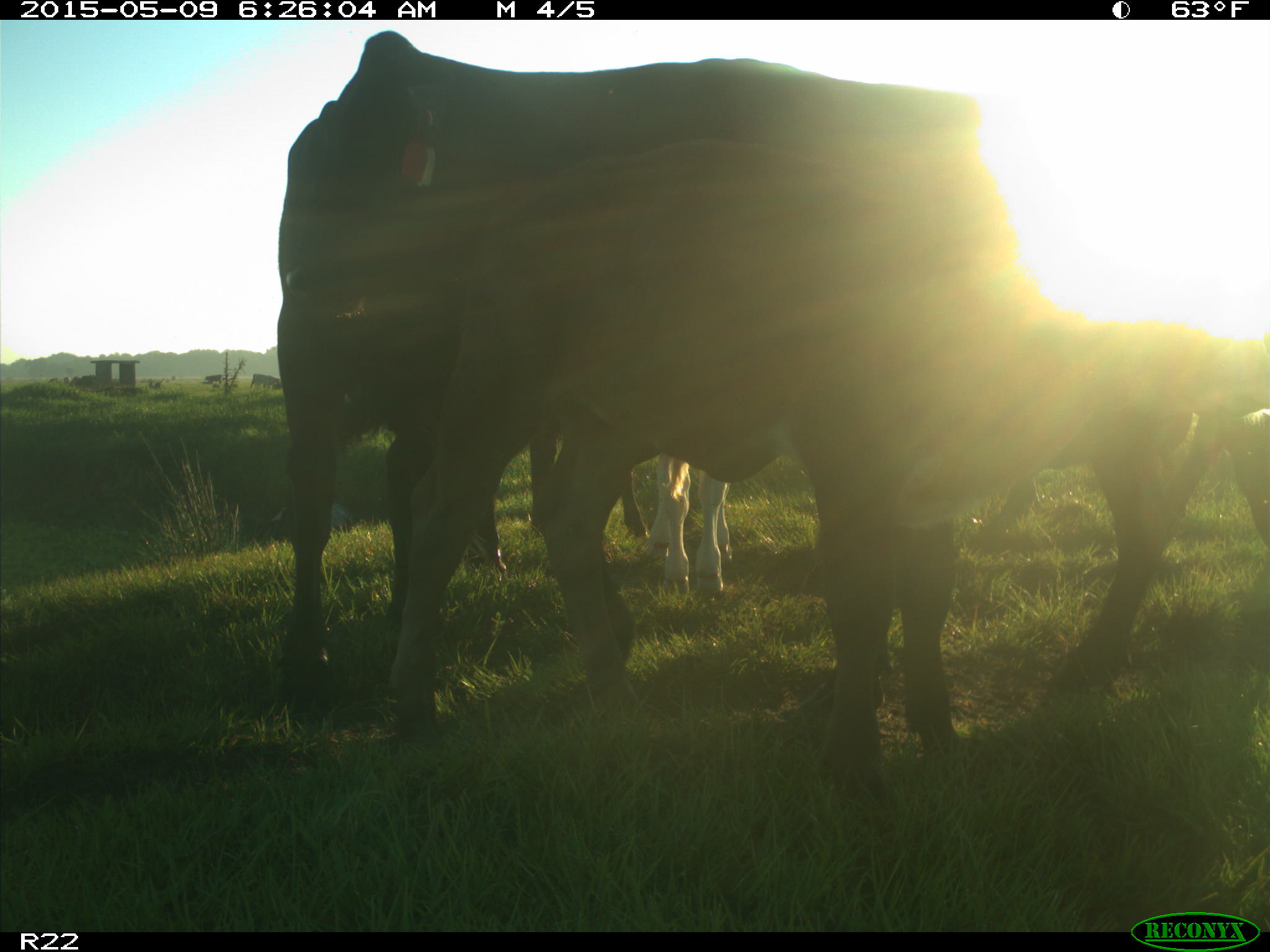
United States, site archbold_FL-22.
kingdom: Animalia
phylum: Chordata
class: Mammalia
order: Artiodactyla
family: Bovidae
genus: Bos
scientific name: Bos taurus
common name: domestic cow